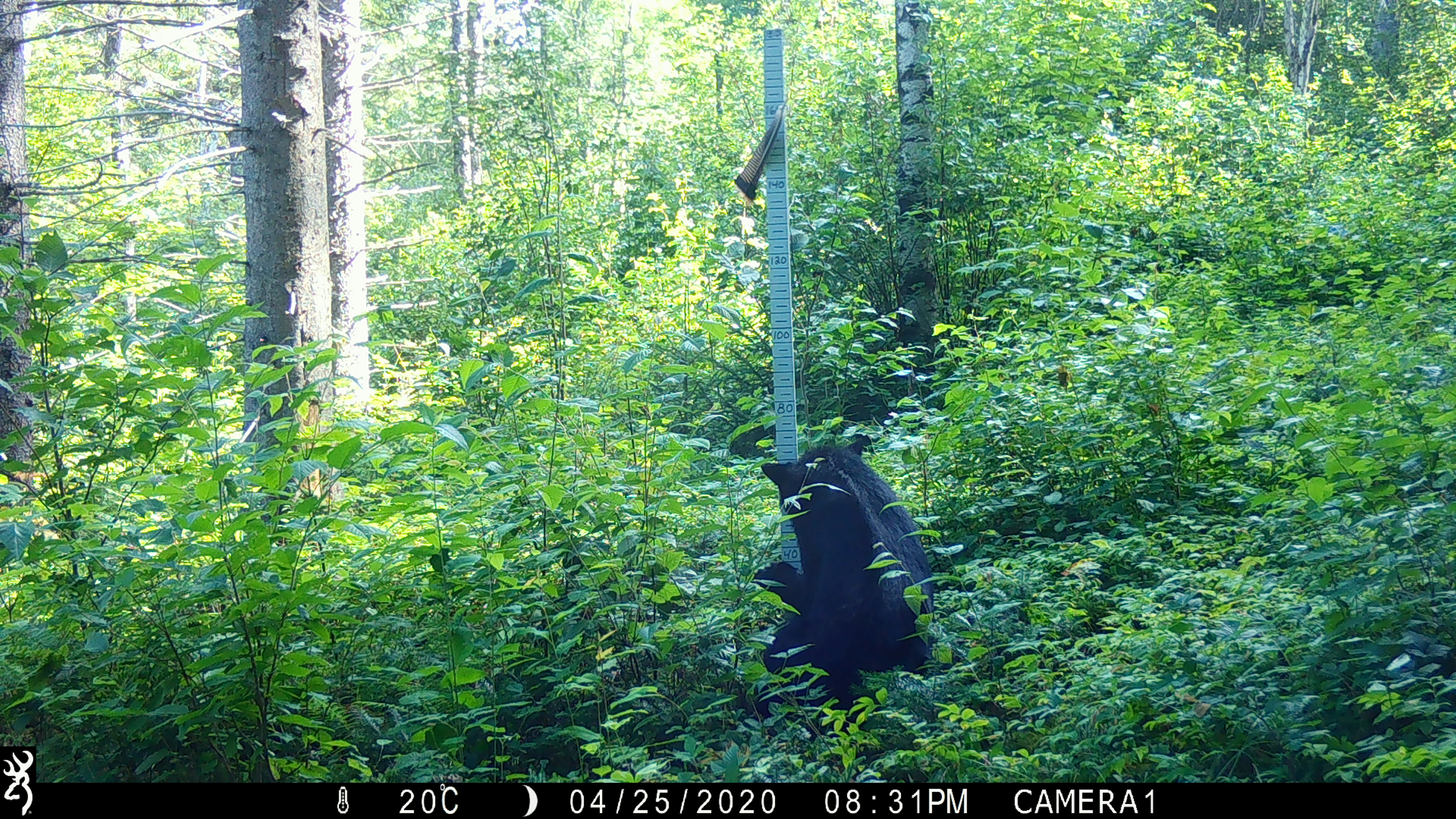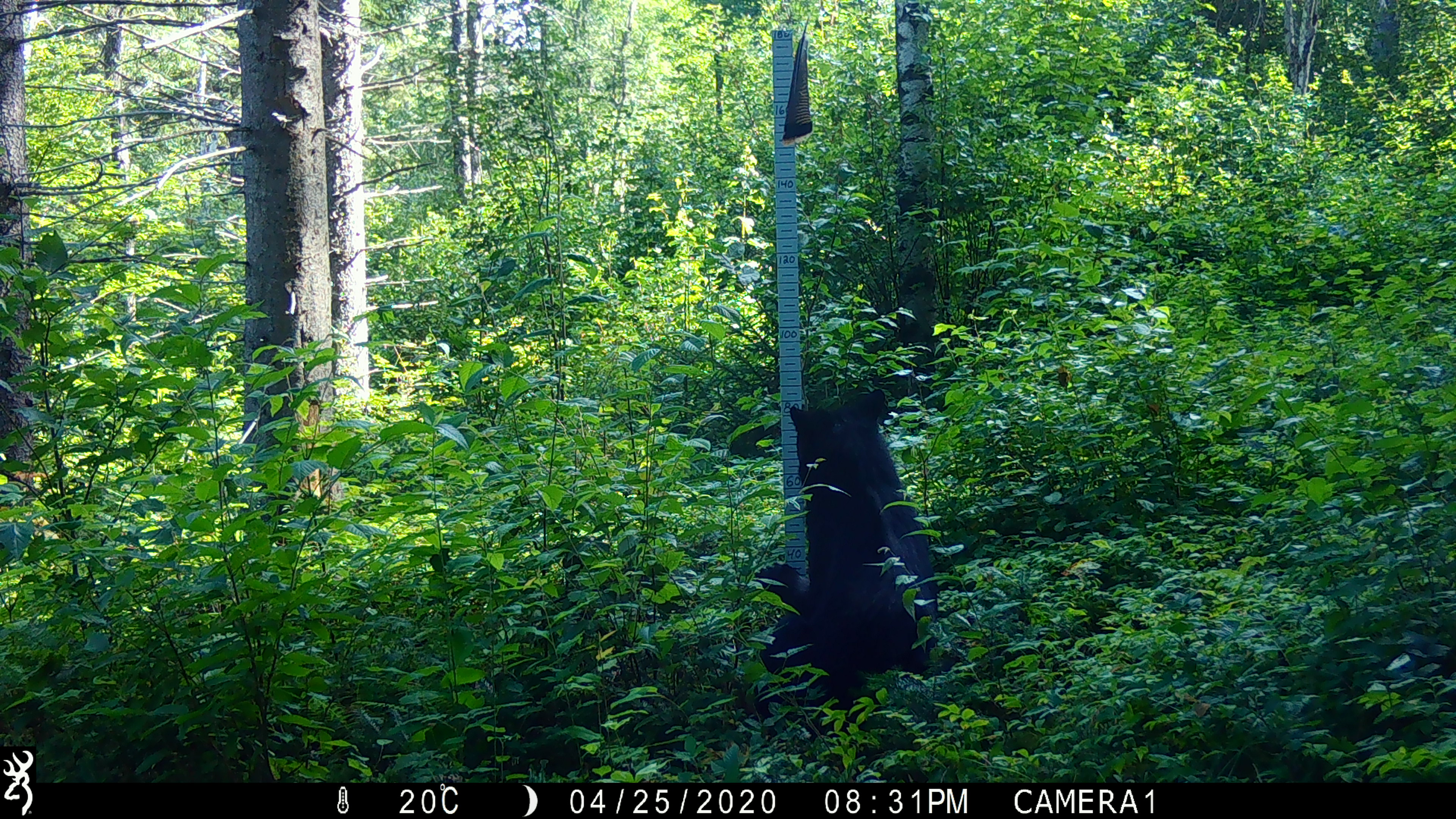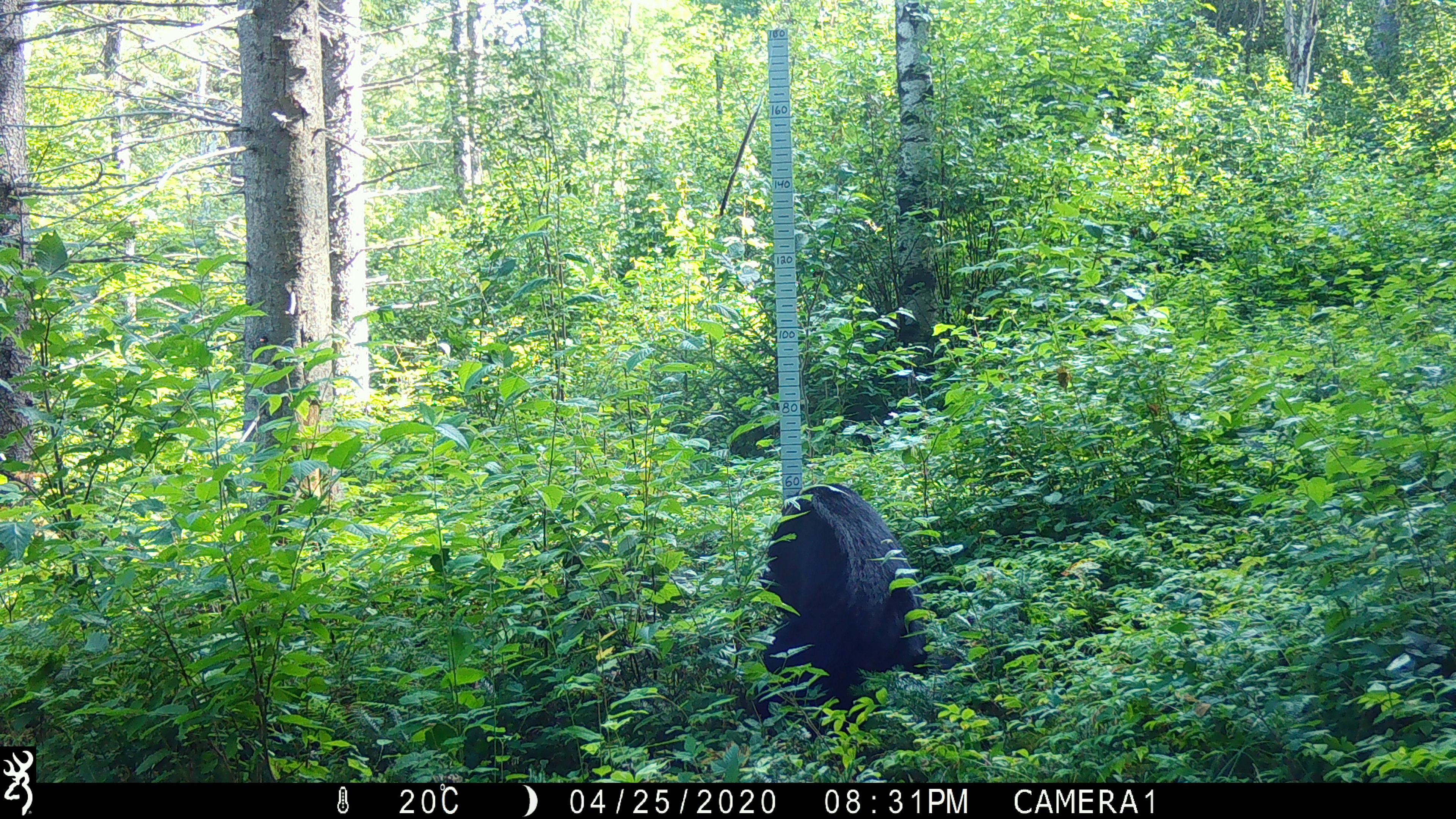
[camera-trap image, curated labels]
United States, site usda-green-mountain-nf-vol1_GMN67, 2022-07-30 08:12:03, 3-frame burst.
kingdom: Animalia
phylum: Chordata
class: Mammalia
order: Carnivora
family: Ursidae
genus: Ursus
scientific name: Ursus americanus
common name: black bear